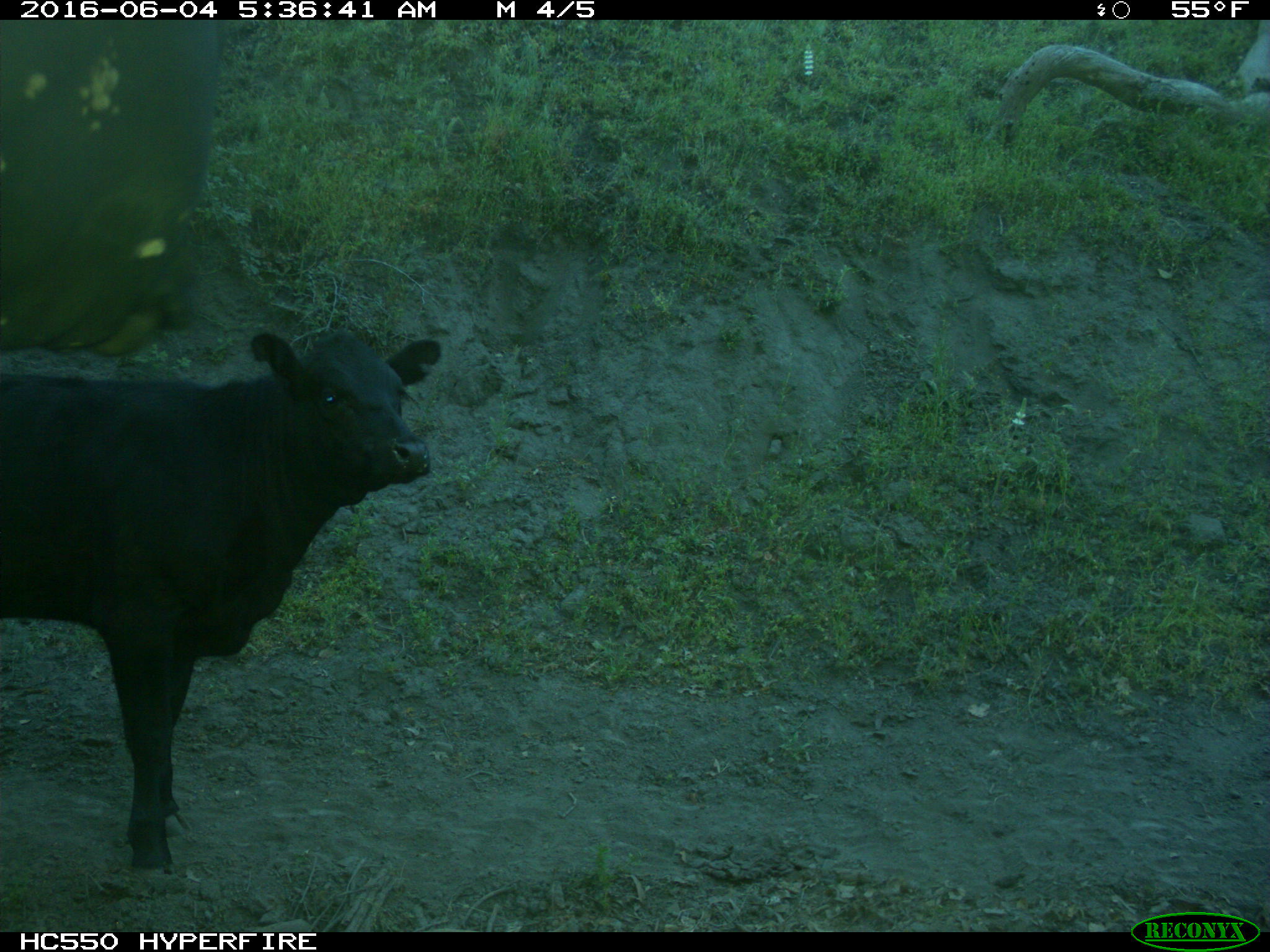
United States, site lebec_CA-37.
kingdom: Animalia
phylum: Chordata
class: Mammalia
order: Artiodactyla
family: Bovidae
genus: Bos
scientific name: Bos taurus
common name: domestic cow